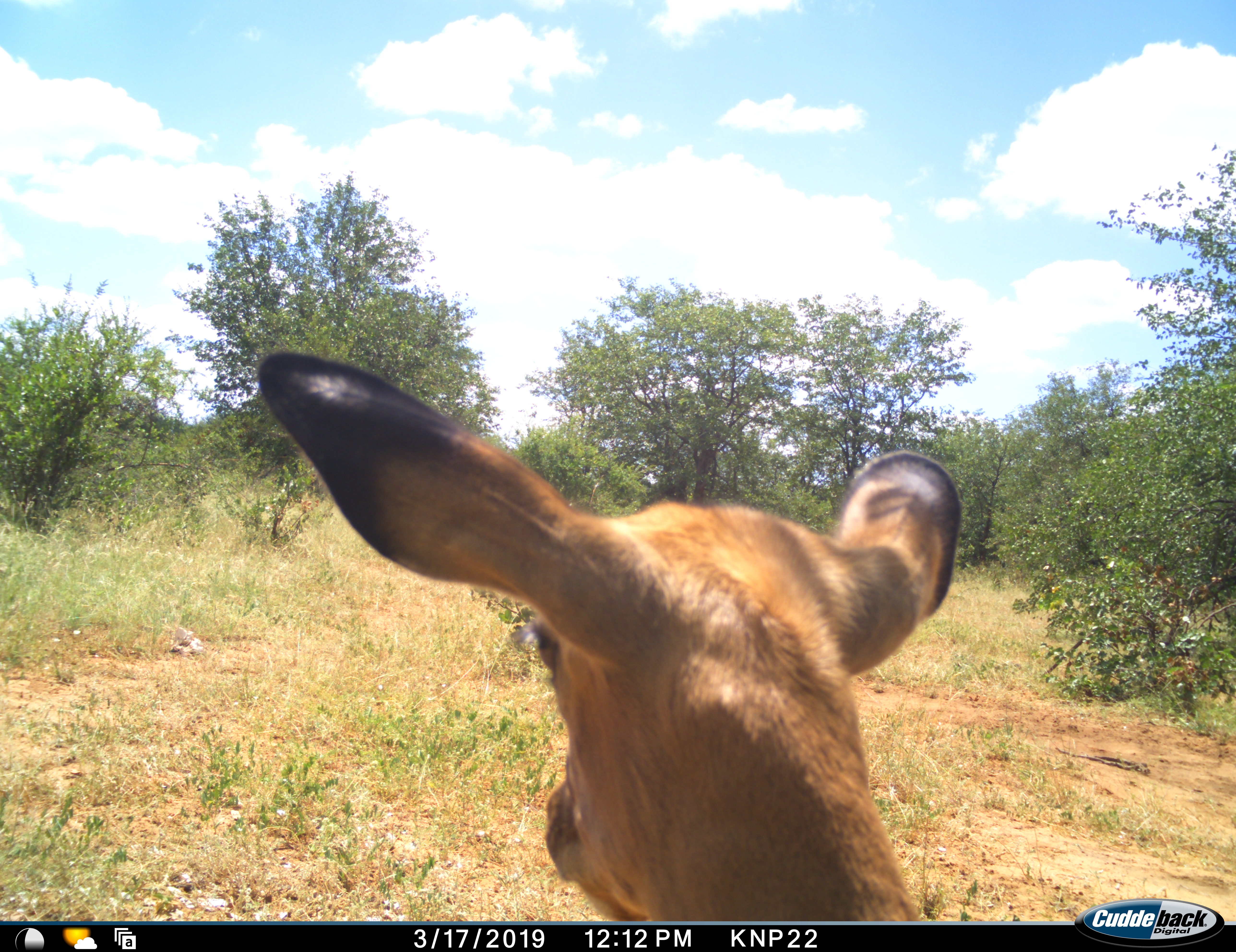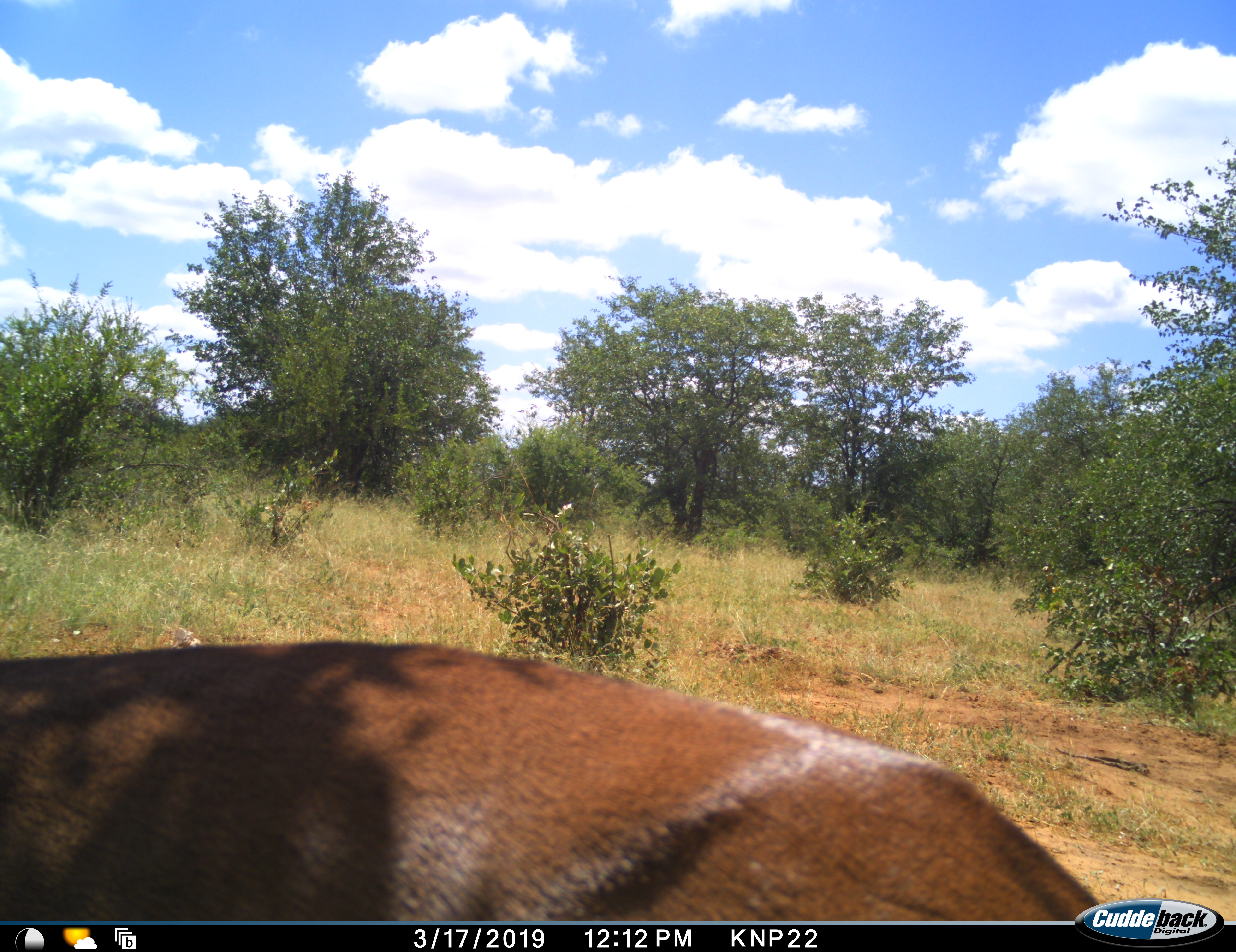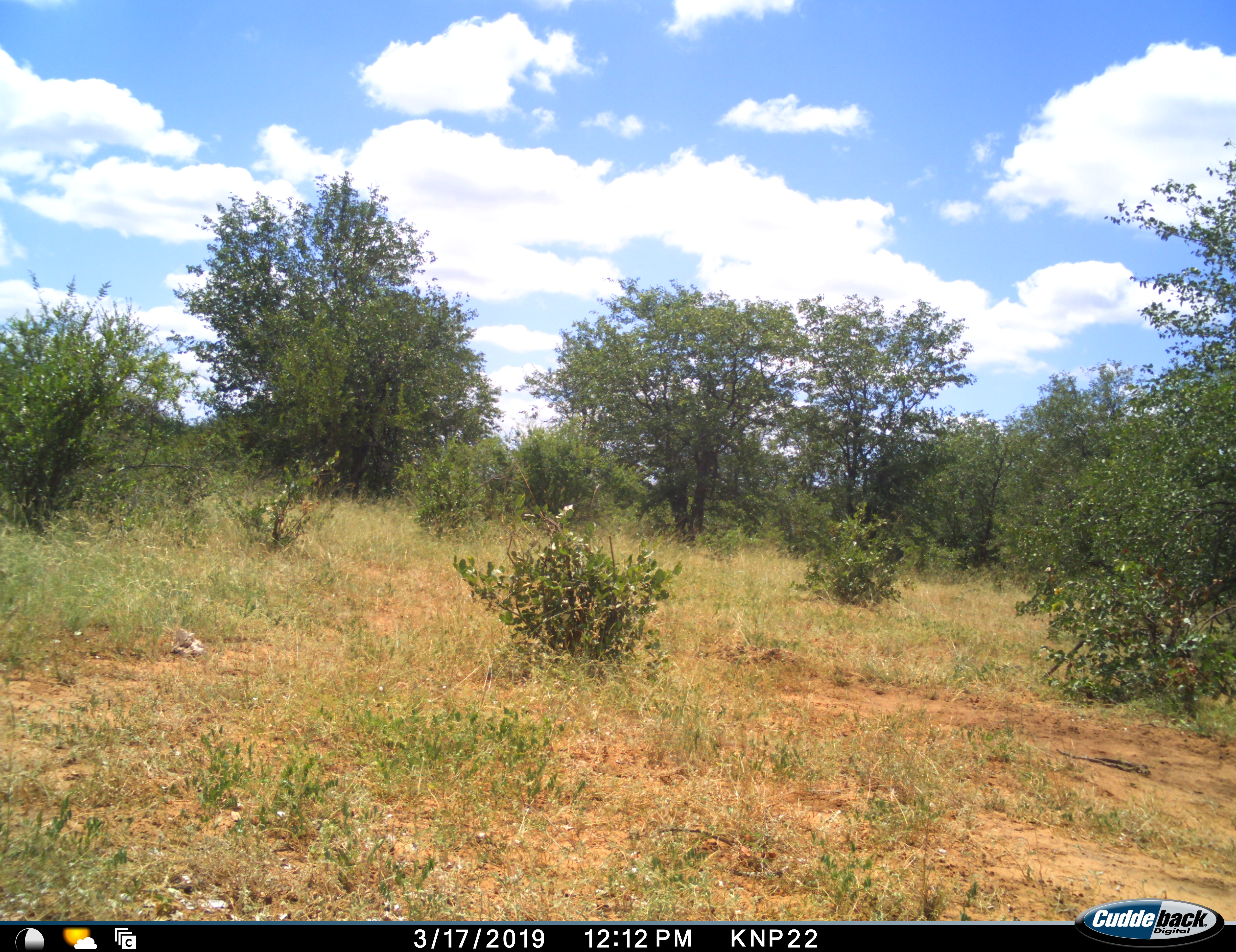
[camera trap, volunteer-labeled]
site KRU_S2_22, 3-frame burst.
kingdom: Animalia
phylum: Chordata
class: Mammalia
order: Artiodactyla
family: Bovidae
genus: Aepyceros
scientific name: Aepyceros melampus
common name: impala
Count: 1.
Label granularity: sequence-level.